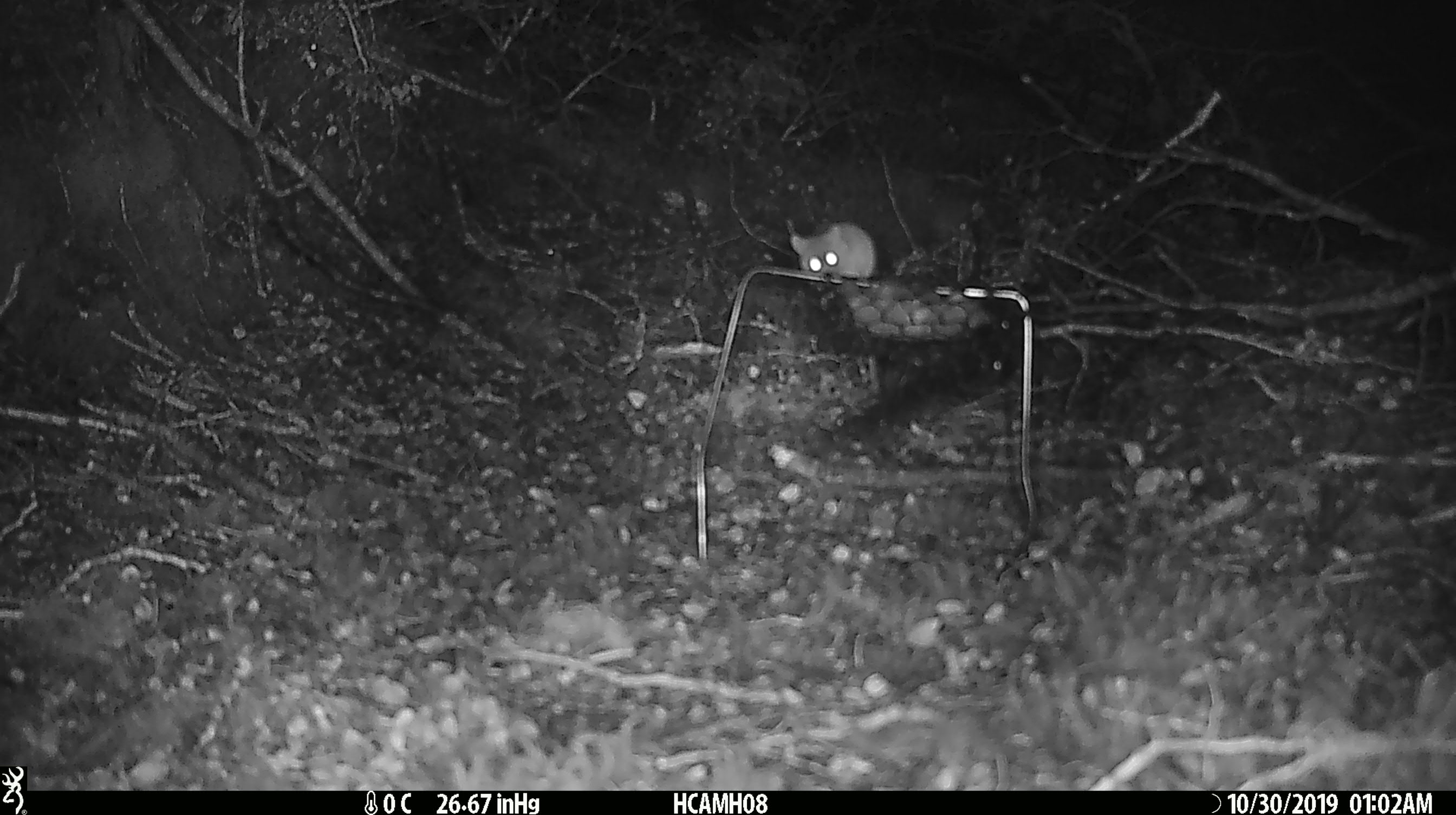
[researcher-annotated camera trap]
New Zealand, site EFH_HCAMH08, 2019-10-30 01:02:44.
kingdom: Animalia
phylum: Chordata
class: Mammalia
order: Rodentia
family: Muridae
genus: Mus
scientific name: Mus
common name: mouse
Mouse (Mus).